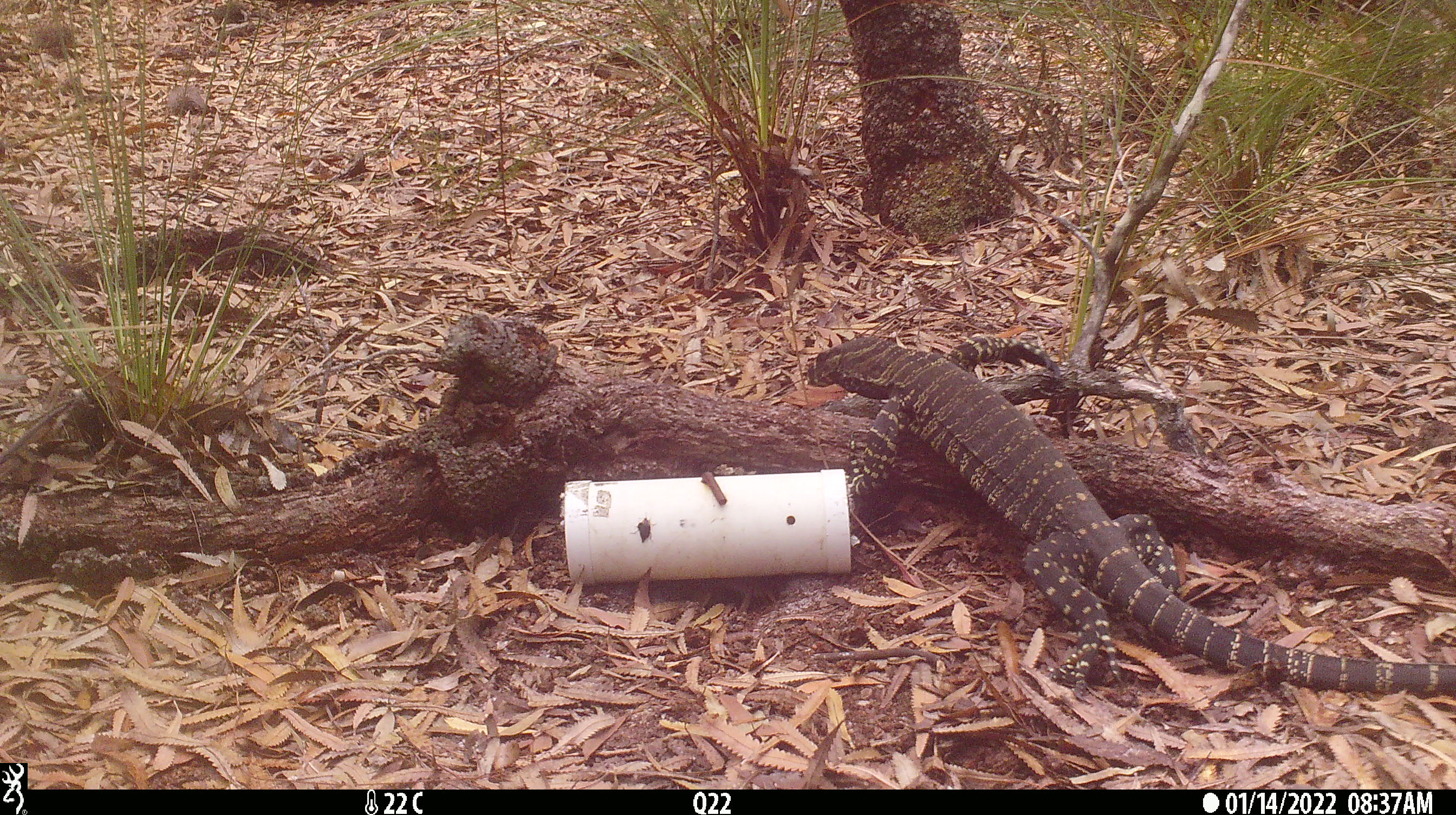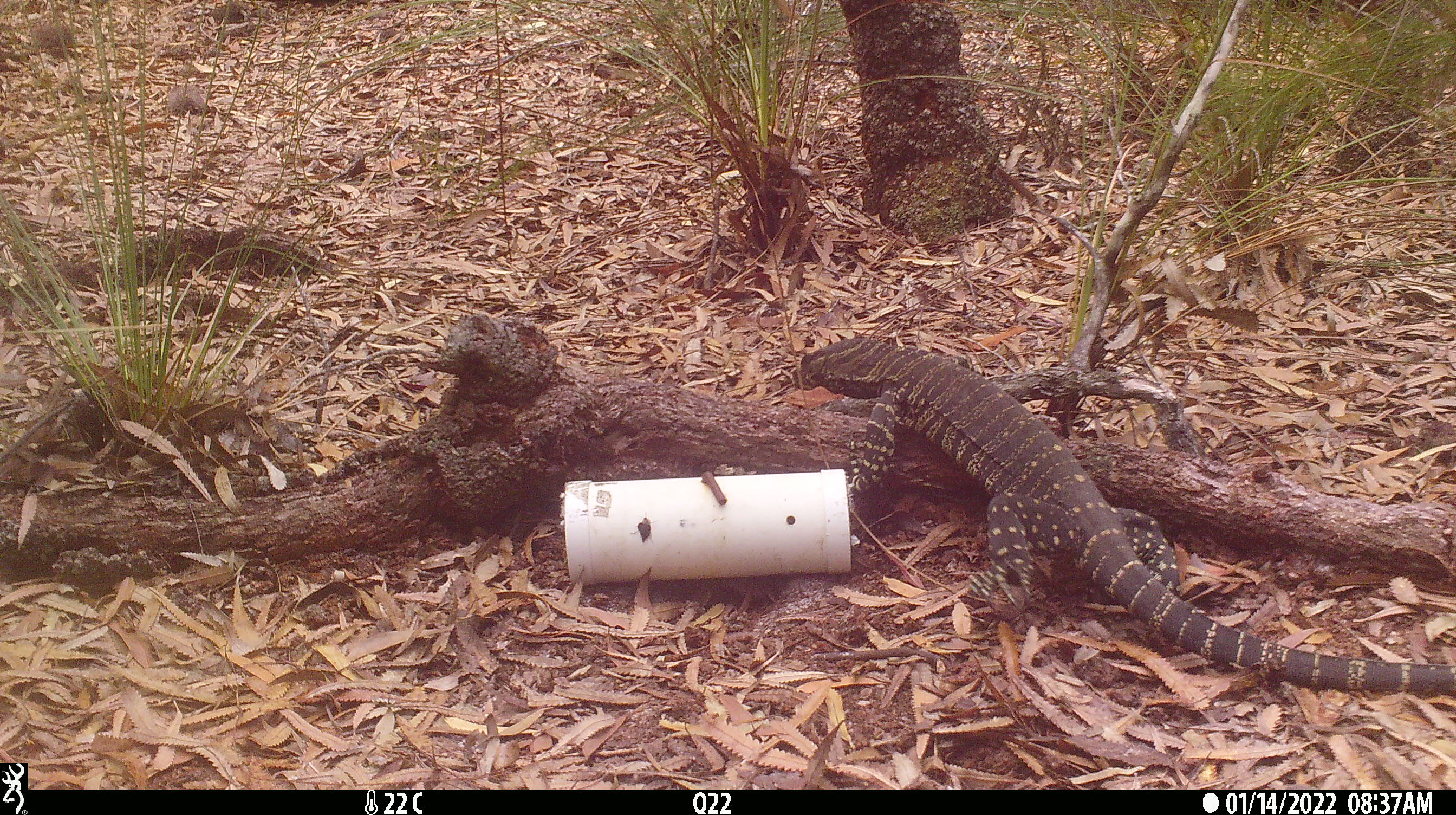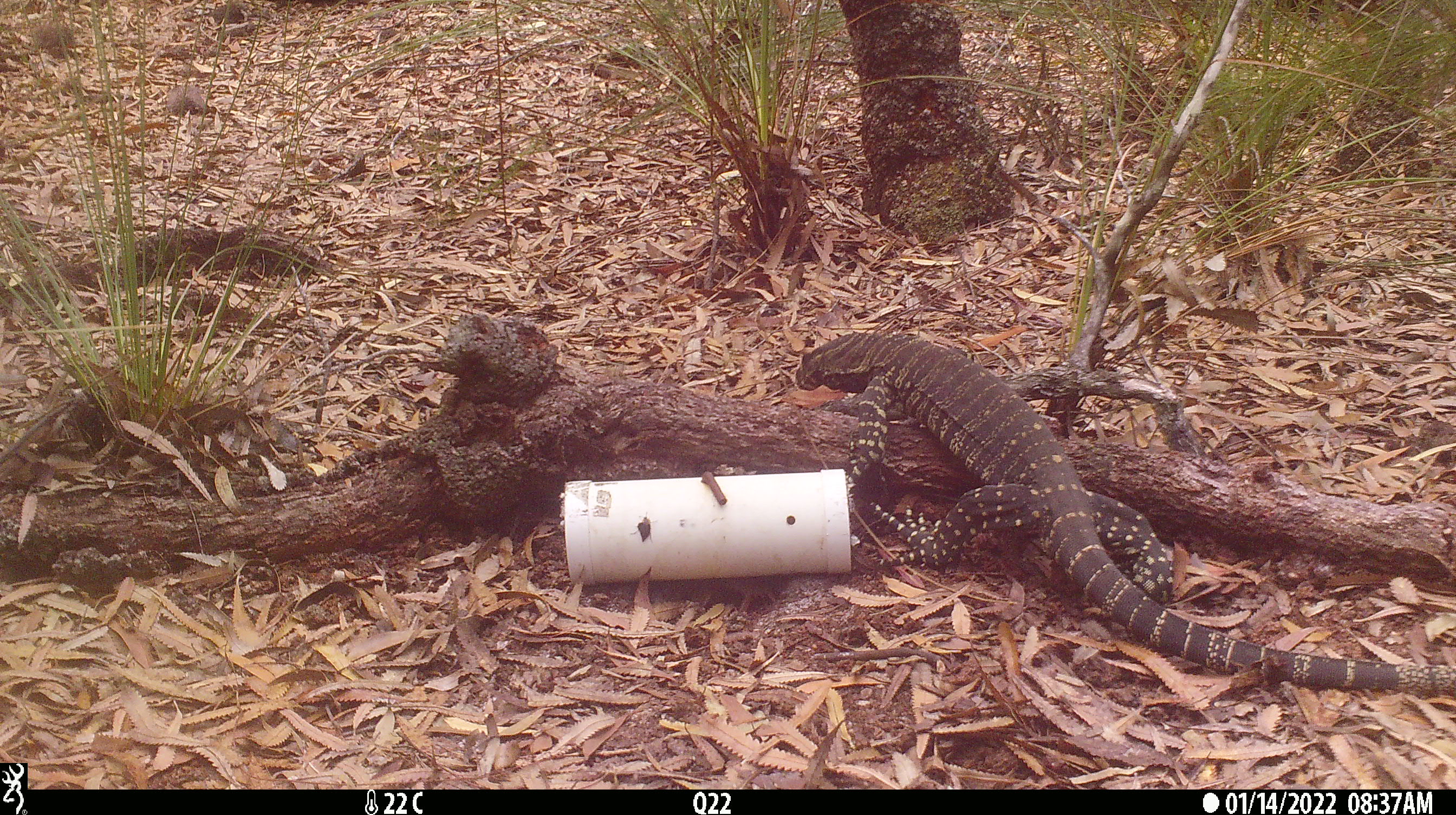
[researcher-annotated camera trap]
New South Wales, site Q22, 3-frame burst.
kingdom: Animalia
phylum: Chordata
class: Reptilia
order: Squamata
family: Varanidae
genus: Varanus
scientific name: Varanus varius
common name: lace monitor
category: goanna